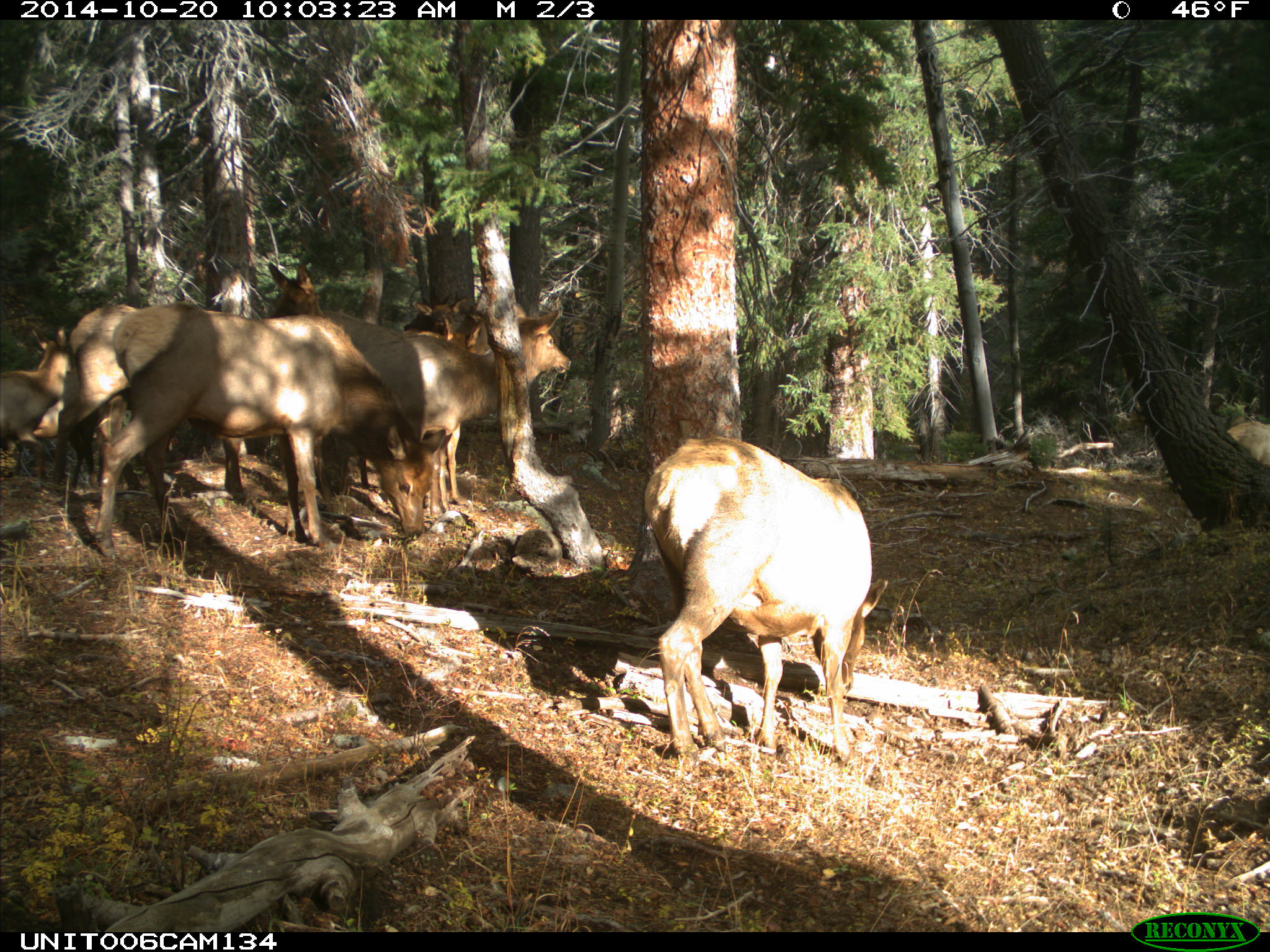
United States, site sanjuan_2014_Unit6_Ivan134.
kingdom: Animalia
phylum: Chordata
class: Mammalia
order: Artiodactyla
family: Cervidae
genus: Cervus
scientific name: Cervus elaphus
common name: red deer